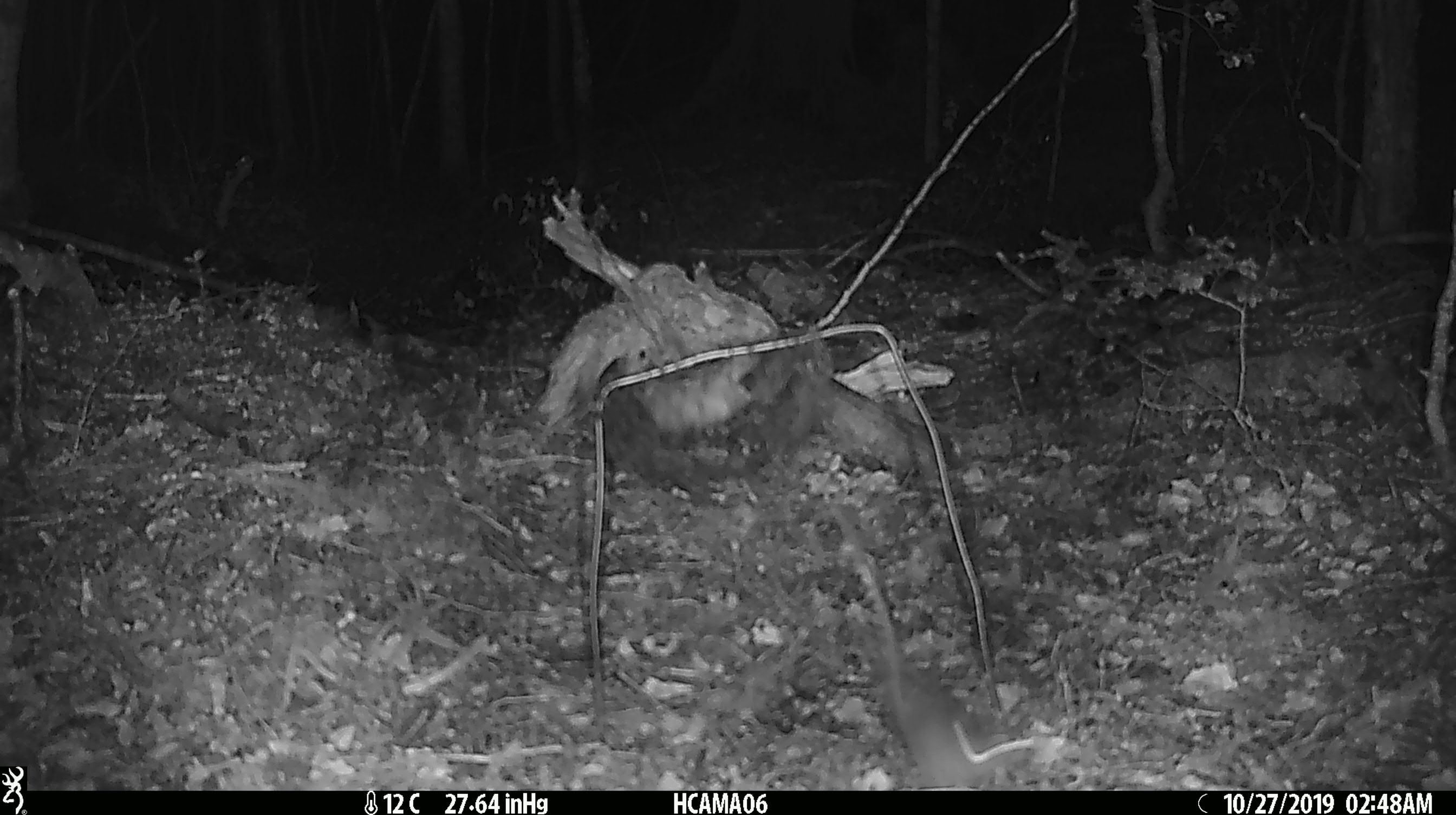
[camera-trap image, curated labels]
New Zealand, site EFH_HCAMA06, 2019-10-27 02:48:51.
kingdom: Animalia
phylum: Chordata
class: Mammalia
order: Rodentia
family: Muridae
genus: Mus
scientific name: Mus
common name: mouse